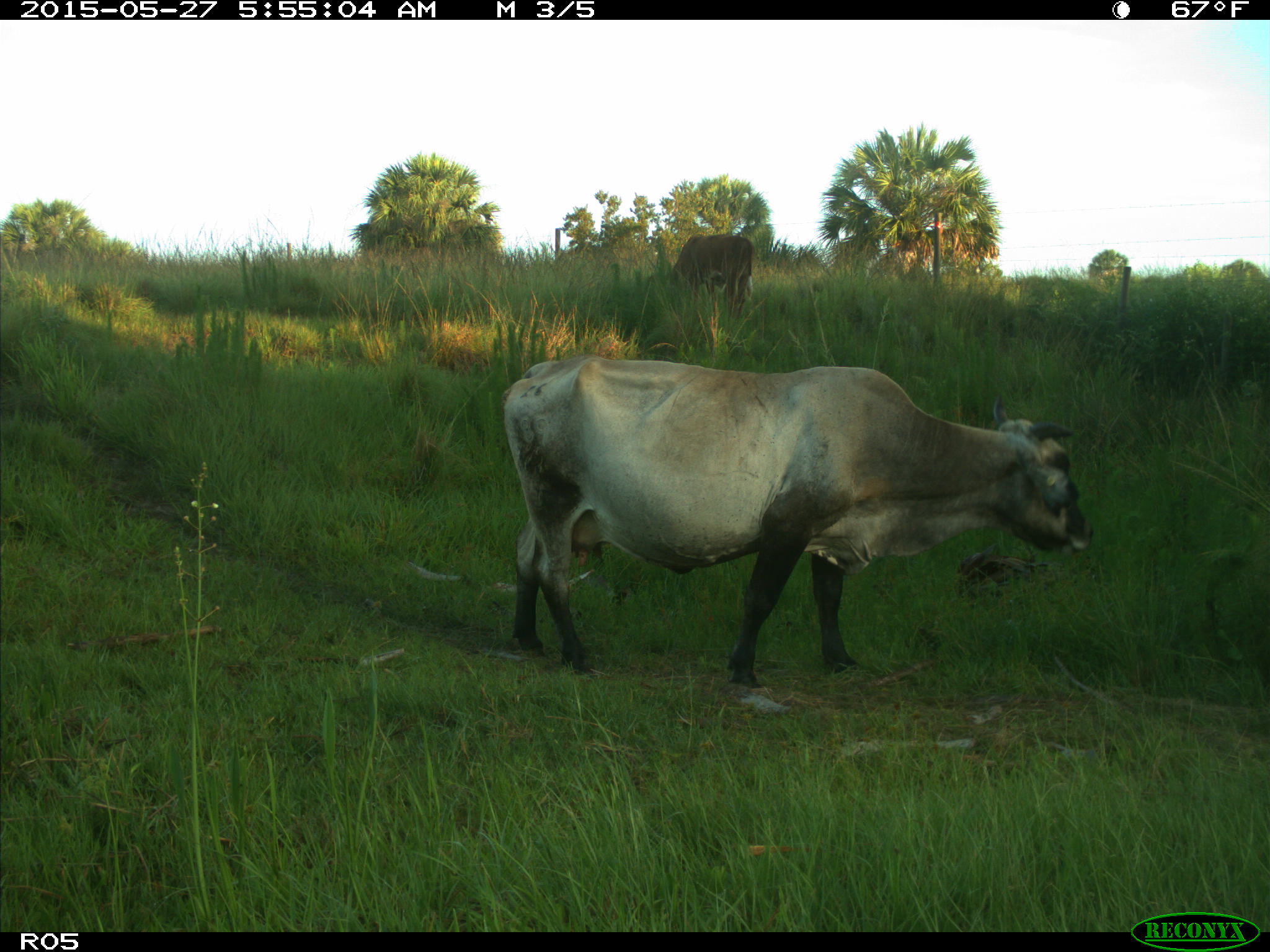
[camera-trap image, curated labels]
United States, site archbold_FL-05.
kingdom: Animalia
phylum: Chordata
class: Mammalia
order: Artiodactyla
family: Bovidae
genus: Bos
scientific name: Bos taurus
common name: domestic cow